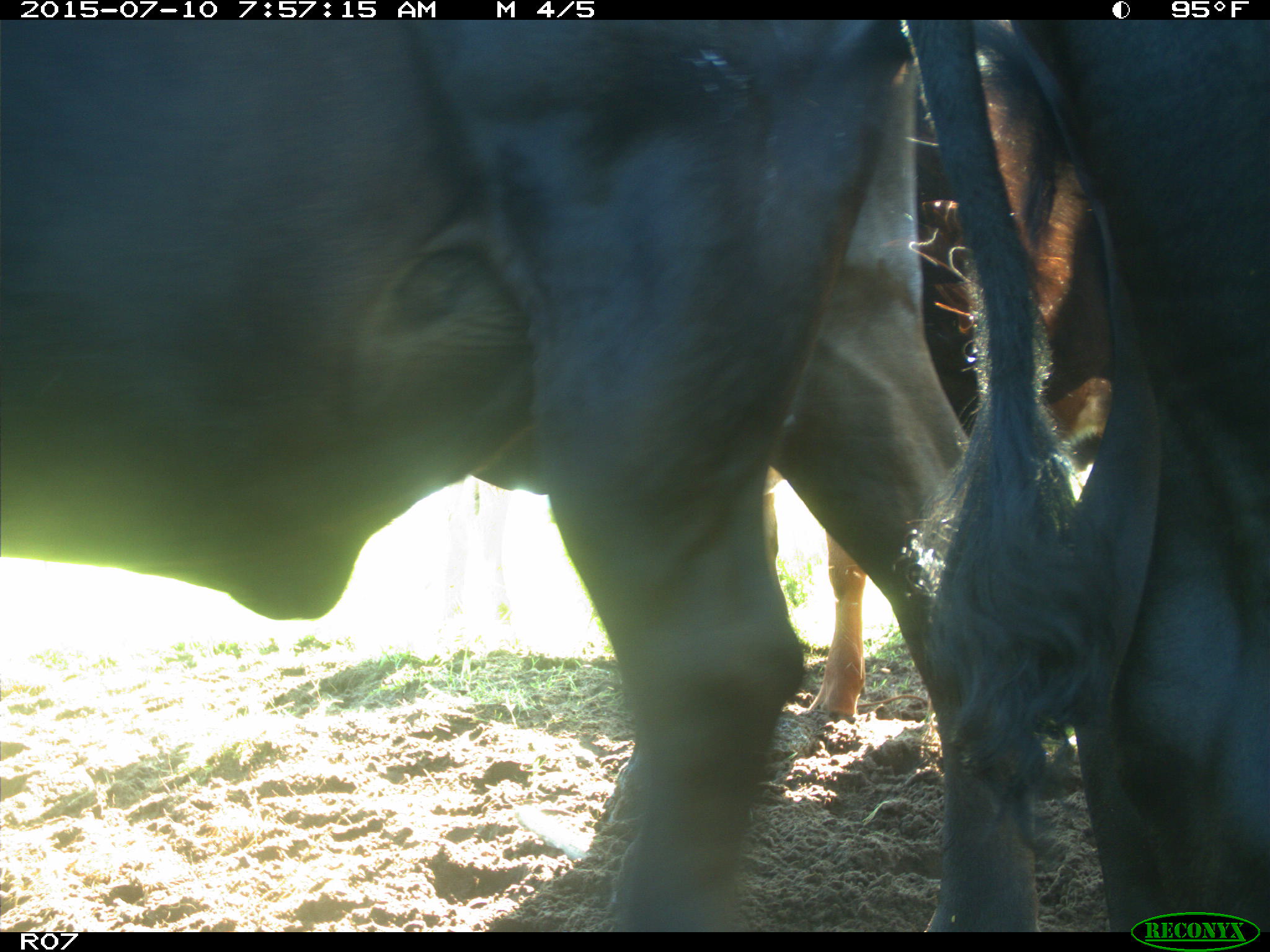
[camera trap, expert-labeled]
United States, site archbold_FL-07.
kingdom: Animalia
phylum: Chordata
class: Mammalia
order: Artiodactyla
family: Bovidae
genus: Bos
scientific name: Bos taurus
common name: domestic cow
Bos taurus (domestic cow).